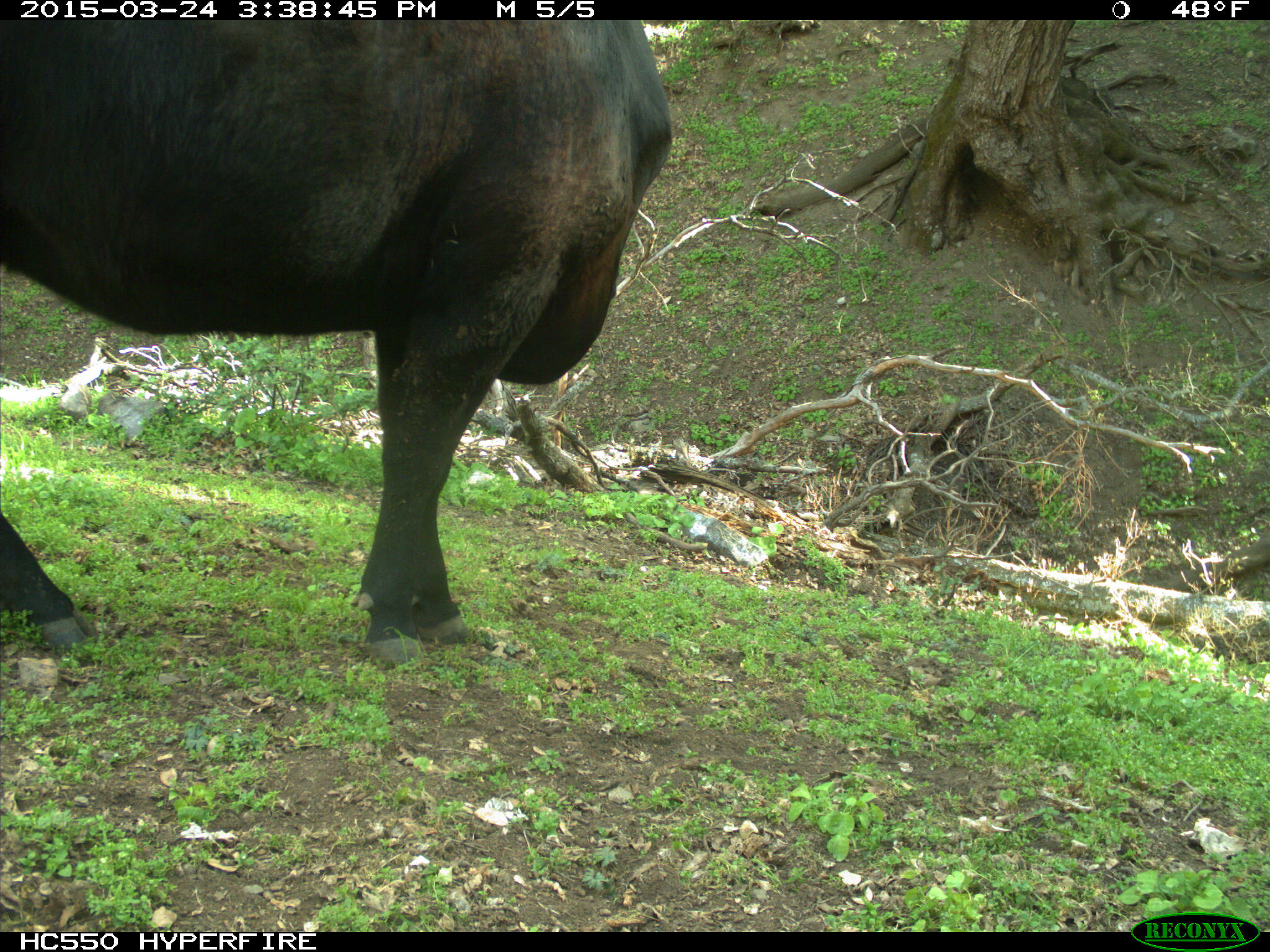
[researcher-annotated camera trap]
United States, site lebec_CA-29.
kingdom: Animalia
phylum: Chordata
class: Mammalia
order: Artiodactyla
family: Bovidae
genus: Bos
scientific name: Bos taurus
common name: domestic cow